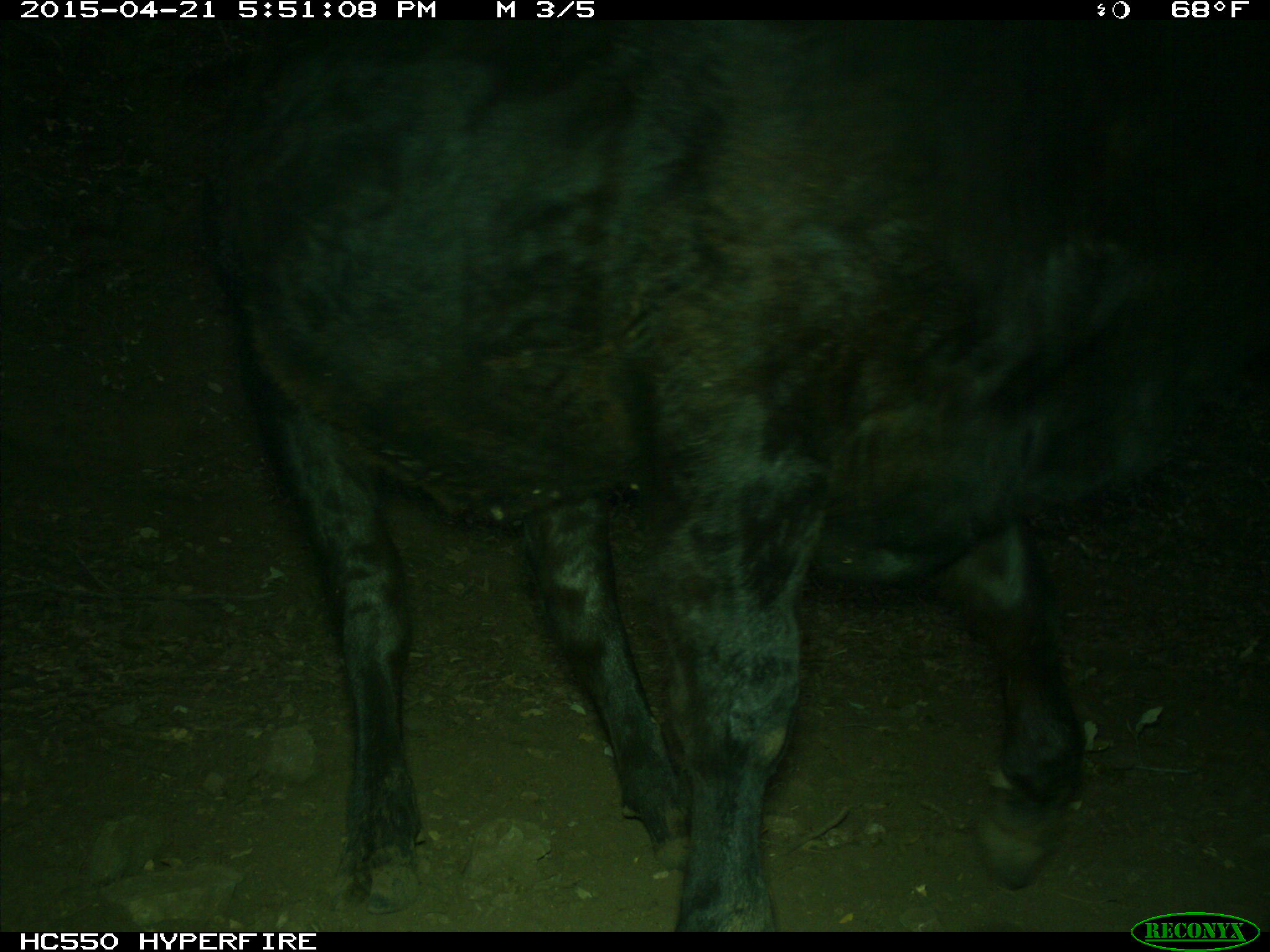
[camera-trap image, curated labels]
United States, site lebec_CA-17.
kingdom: Animalia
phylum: Chordata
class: Mammalia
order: Artiodactyla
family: Bovidae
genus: Bos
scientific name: Bos taurus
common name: domestic cow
Bos taurus (domestic cow).